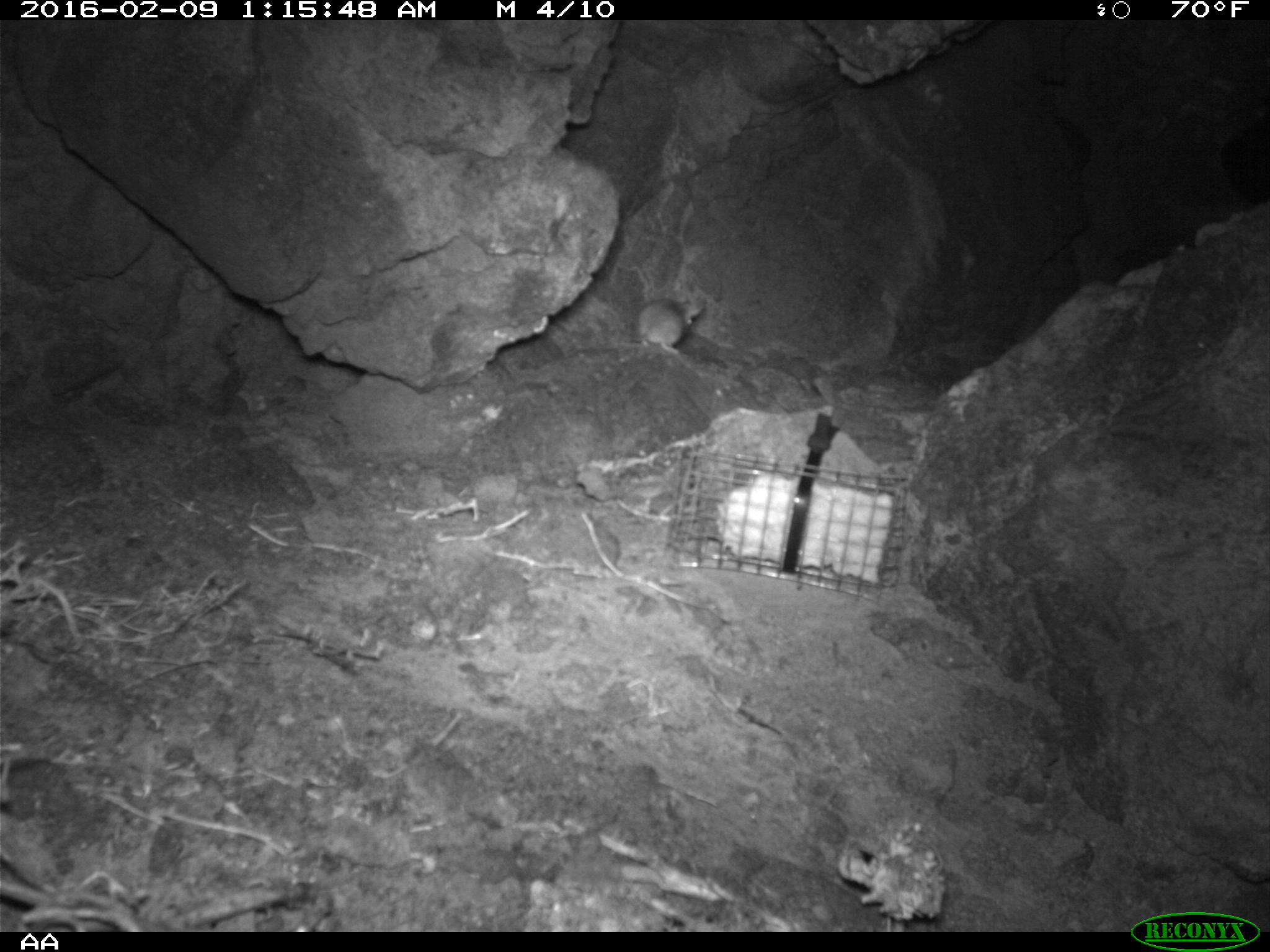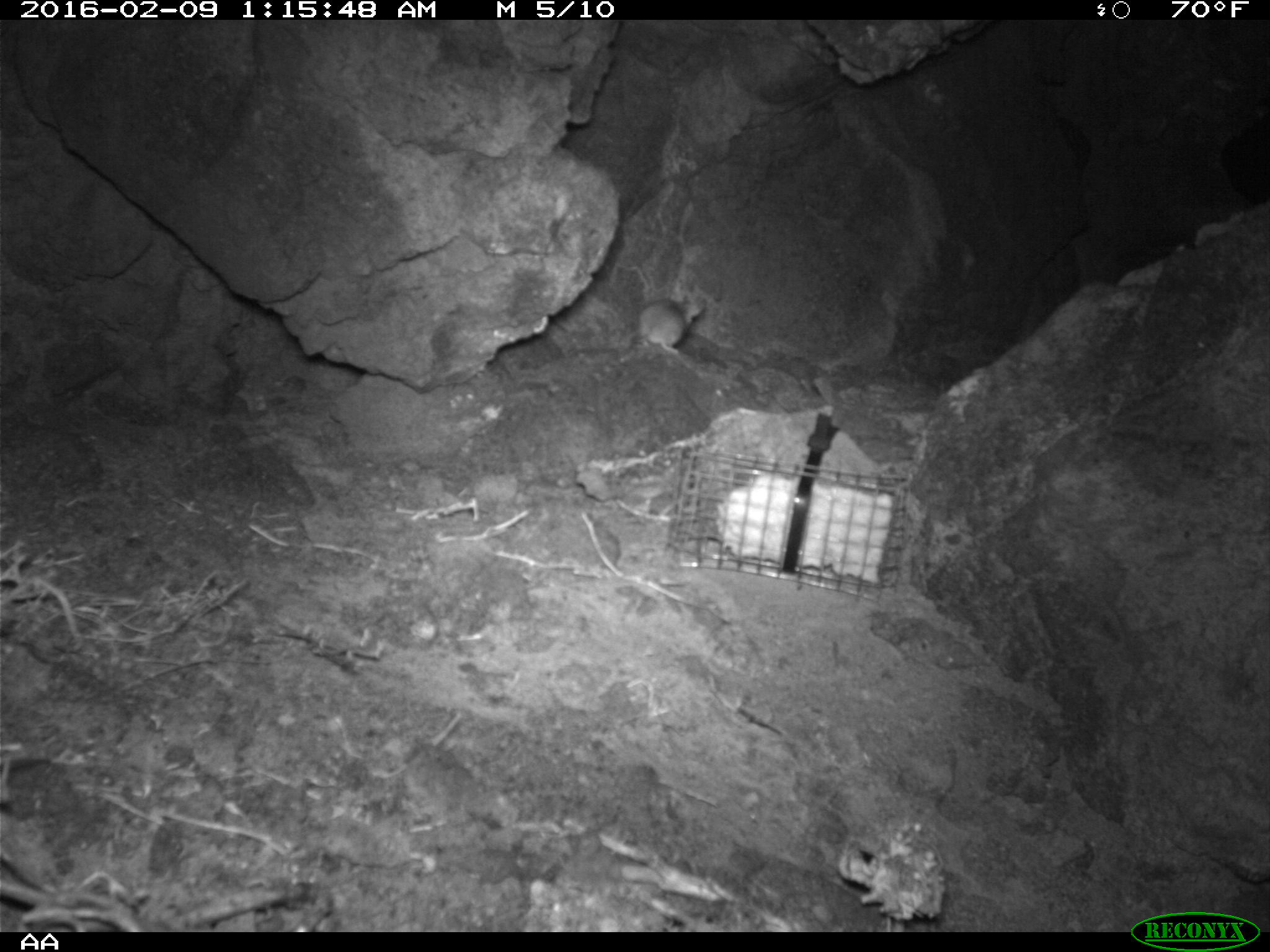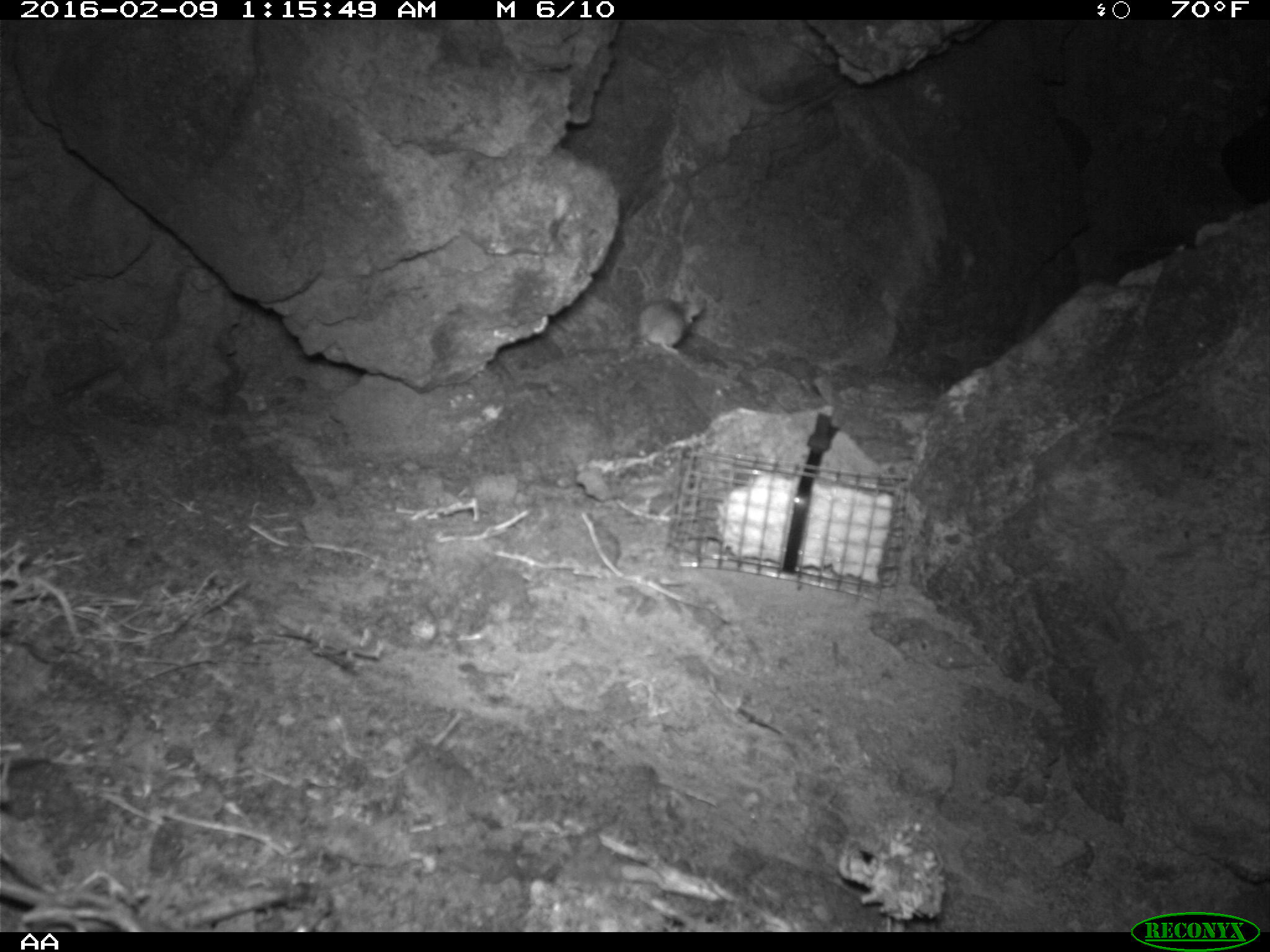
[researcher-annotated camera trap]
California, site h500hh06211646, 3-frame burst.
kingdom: Animalia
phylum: Chordata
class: Mammalia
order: Rodentia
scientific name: Rodentia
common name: rodent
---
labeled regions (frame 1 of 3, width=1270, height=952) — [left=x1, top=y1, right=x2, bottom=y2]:
rodent: [left=637, top=293, right=704, bottom=354]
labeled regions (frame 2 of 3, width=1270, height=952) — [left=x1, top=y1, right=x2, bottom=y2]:
rodent: [left=633, top=301, right=703, bottom=353]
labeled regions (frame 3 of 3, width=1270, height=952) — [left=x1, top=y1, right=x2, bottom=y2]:
rodent: [left=635, top=282, right=706, bottom=355]